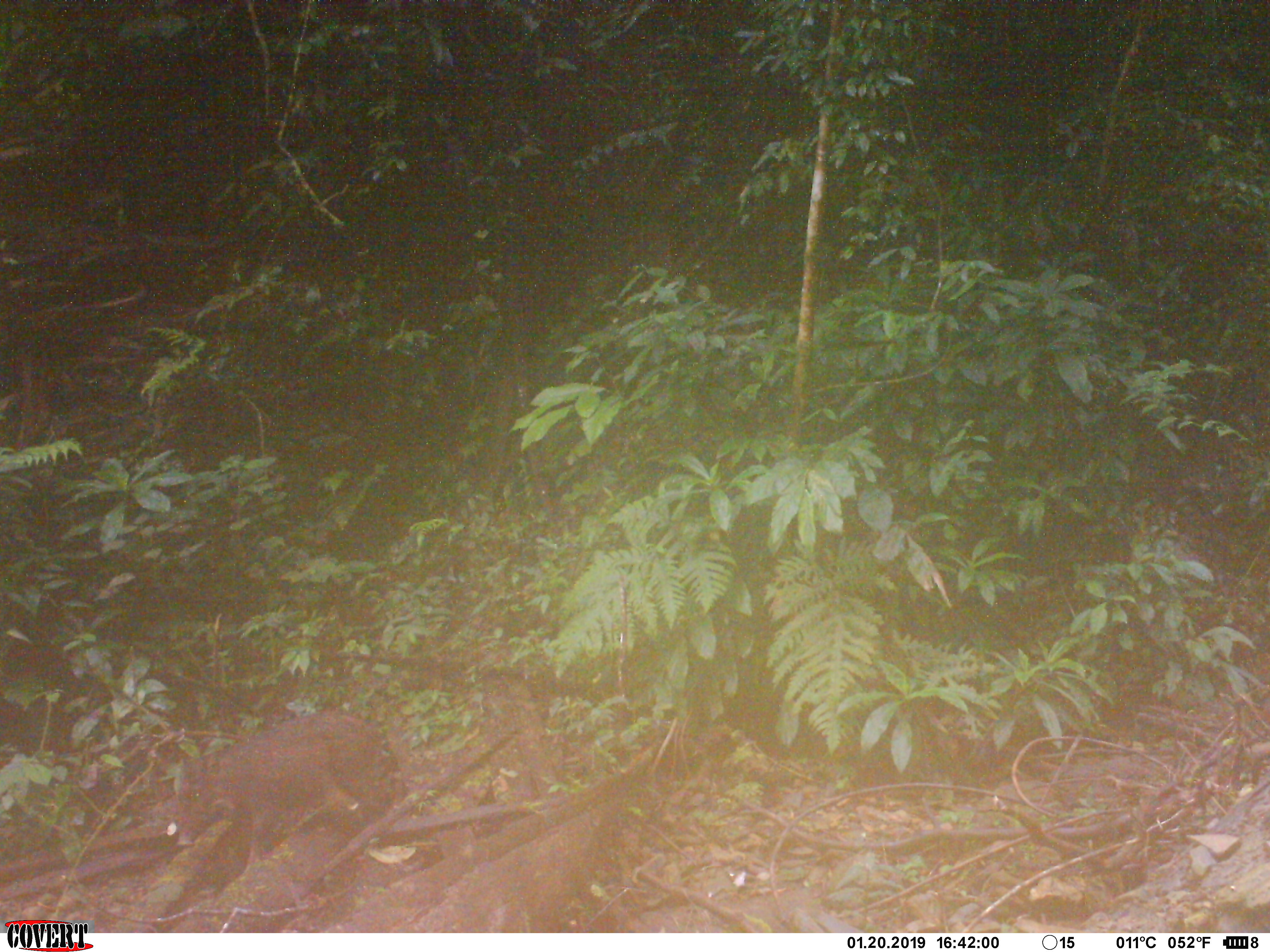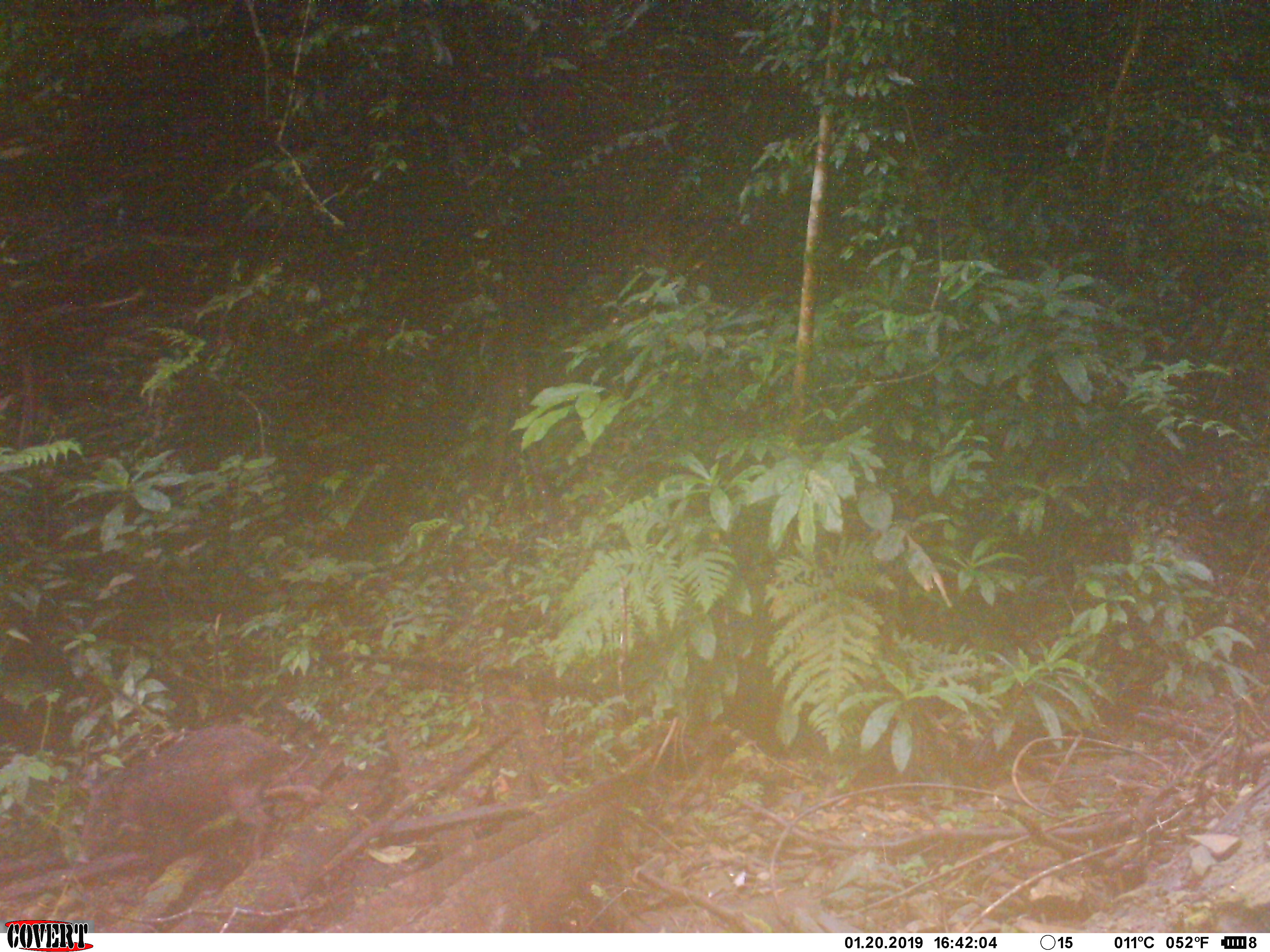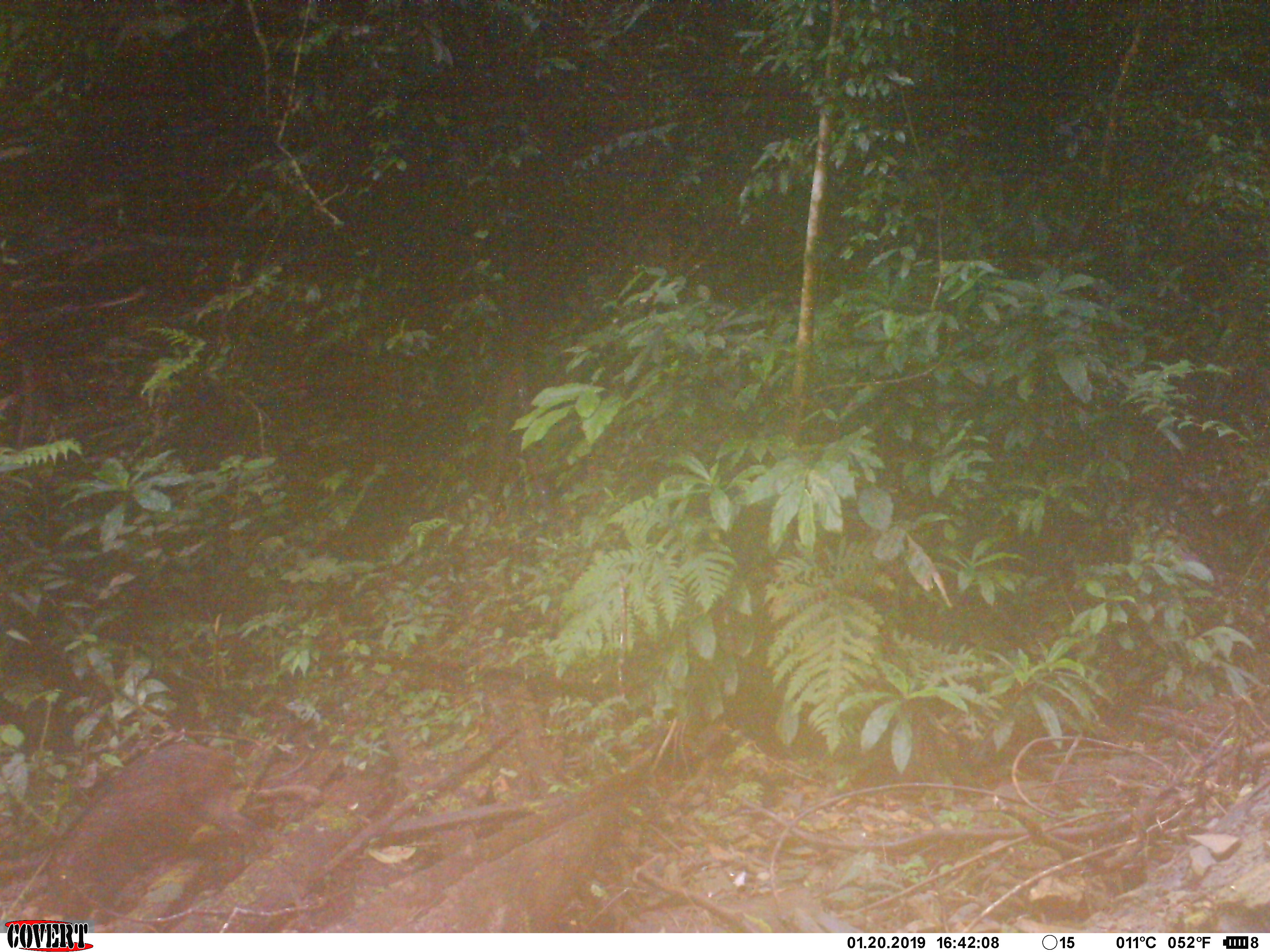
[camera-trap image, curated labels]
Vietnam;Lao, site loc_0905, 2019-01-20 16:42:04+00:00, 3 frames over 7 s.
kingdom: Animalia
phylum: Chordata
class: Mammalia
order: Artiodactyla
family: Suidae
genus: Sus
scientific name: Sus scrofa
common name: eurasian wild pig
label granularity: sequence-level